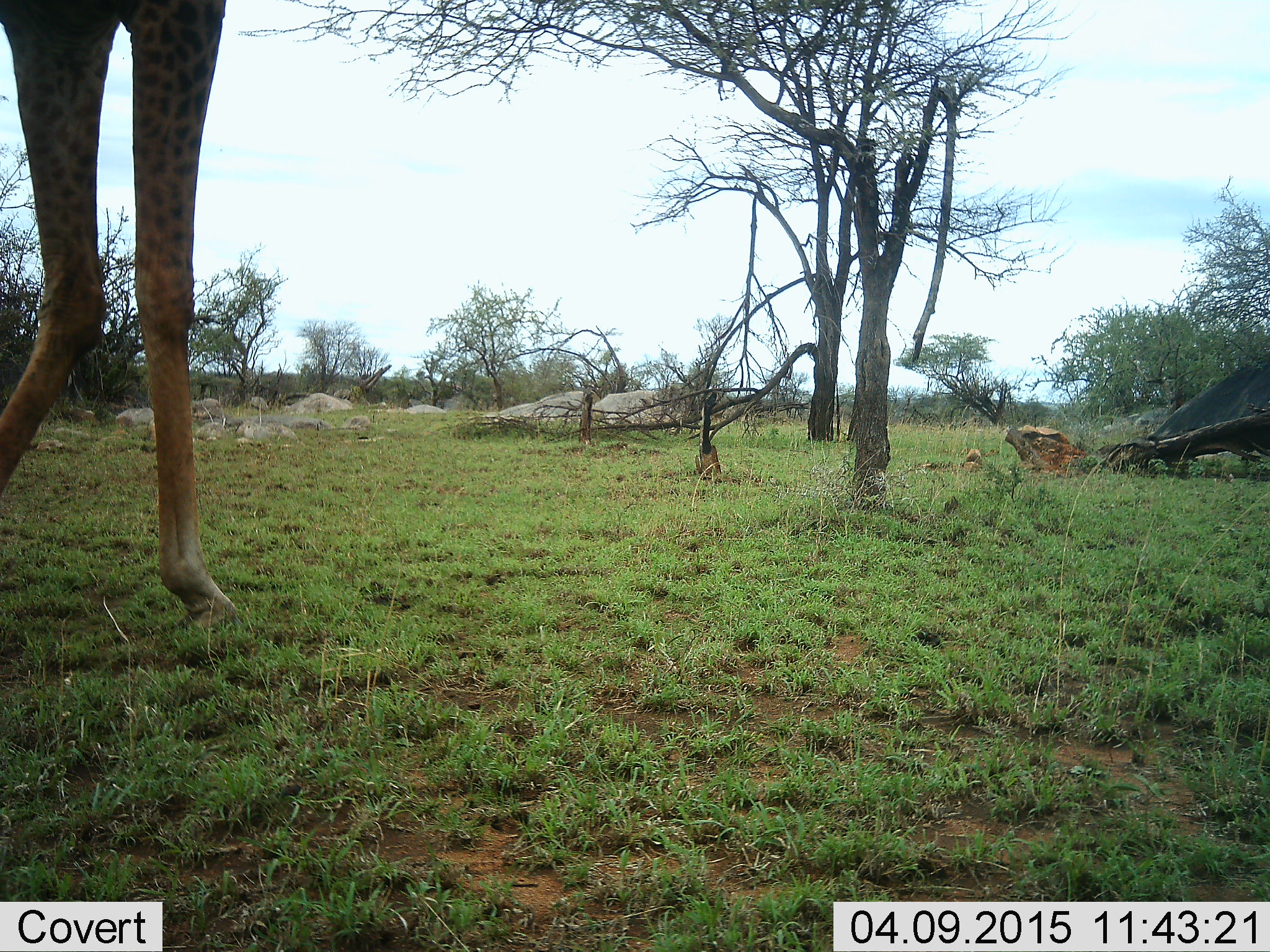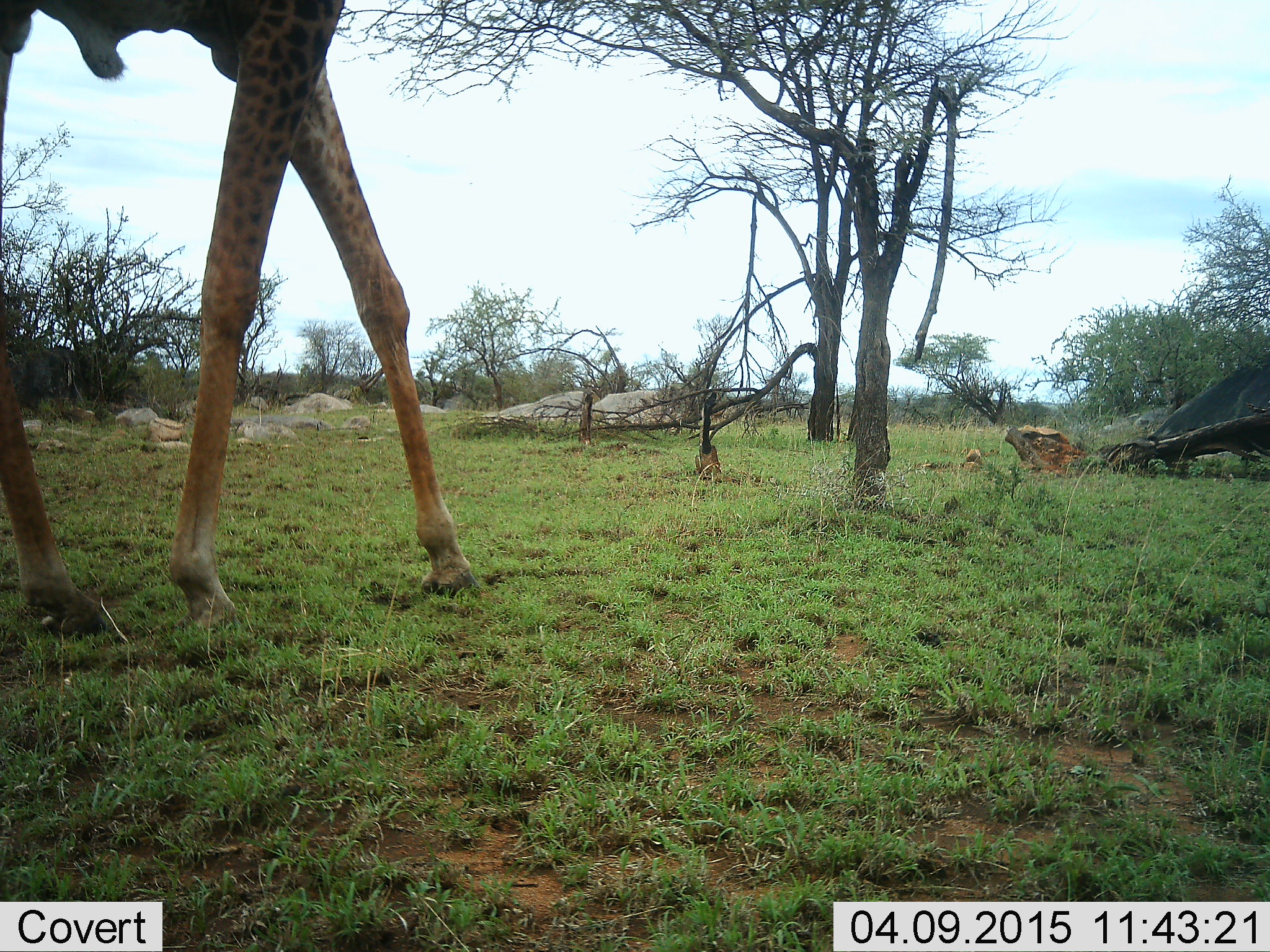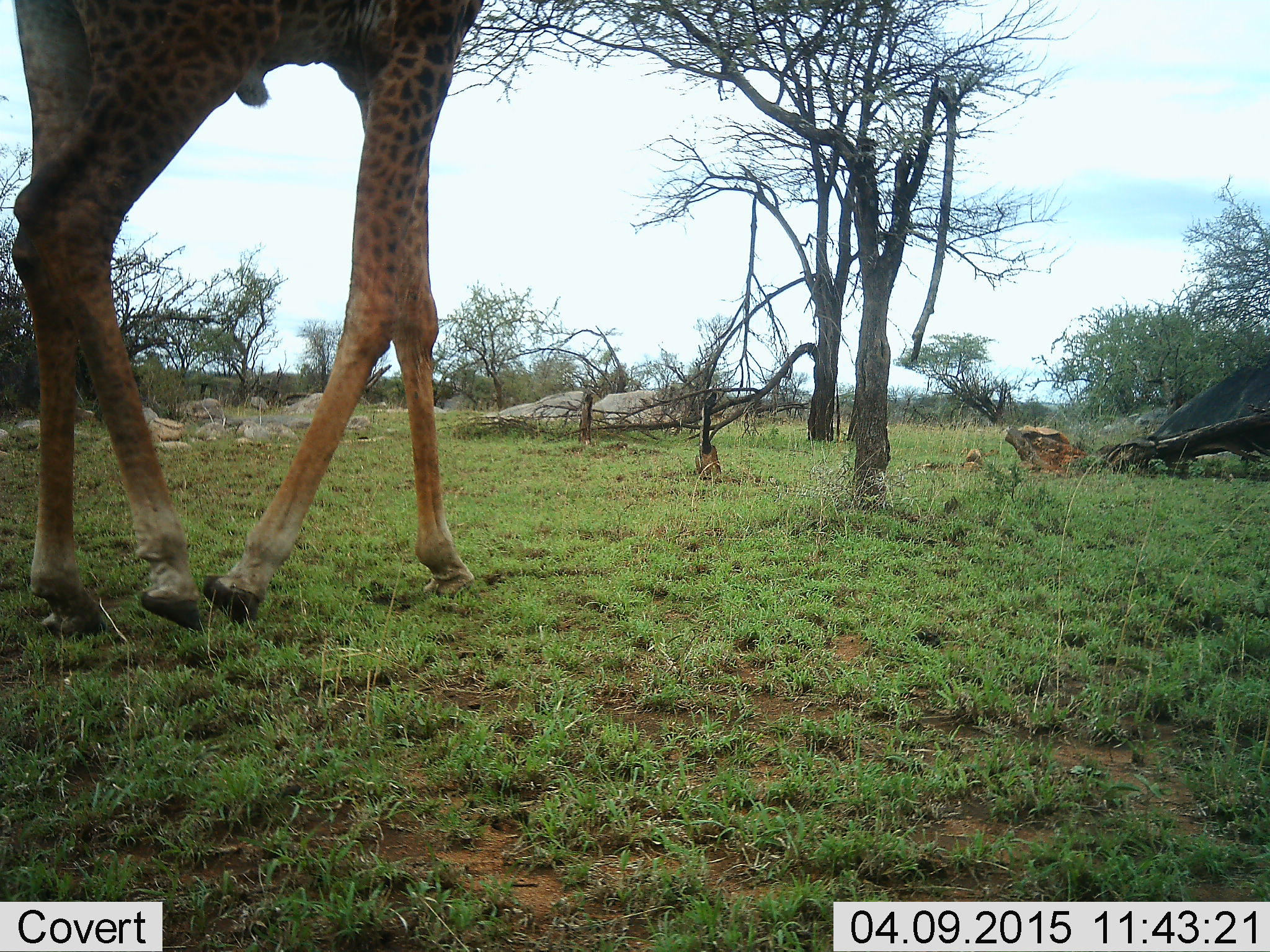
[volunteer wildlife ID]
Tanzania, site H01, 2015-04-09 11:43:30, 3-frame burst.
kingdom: Animalia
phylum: Chordata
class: Mammalia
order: Artiodactyla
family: Giraffidae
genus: Giraffa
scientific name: Giraffa camelopardalis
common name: giraffe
Giraffe (Giraffa camelopardalis), count 1. Behavior (volunteer vote fractions): standing 0%, resting 0%, moving 100%, interacting 0%. Young present (vote fraction): 0%. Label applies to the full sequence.